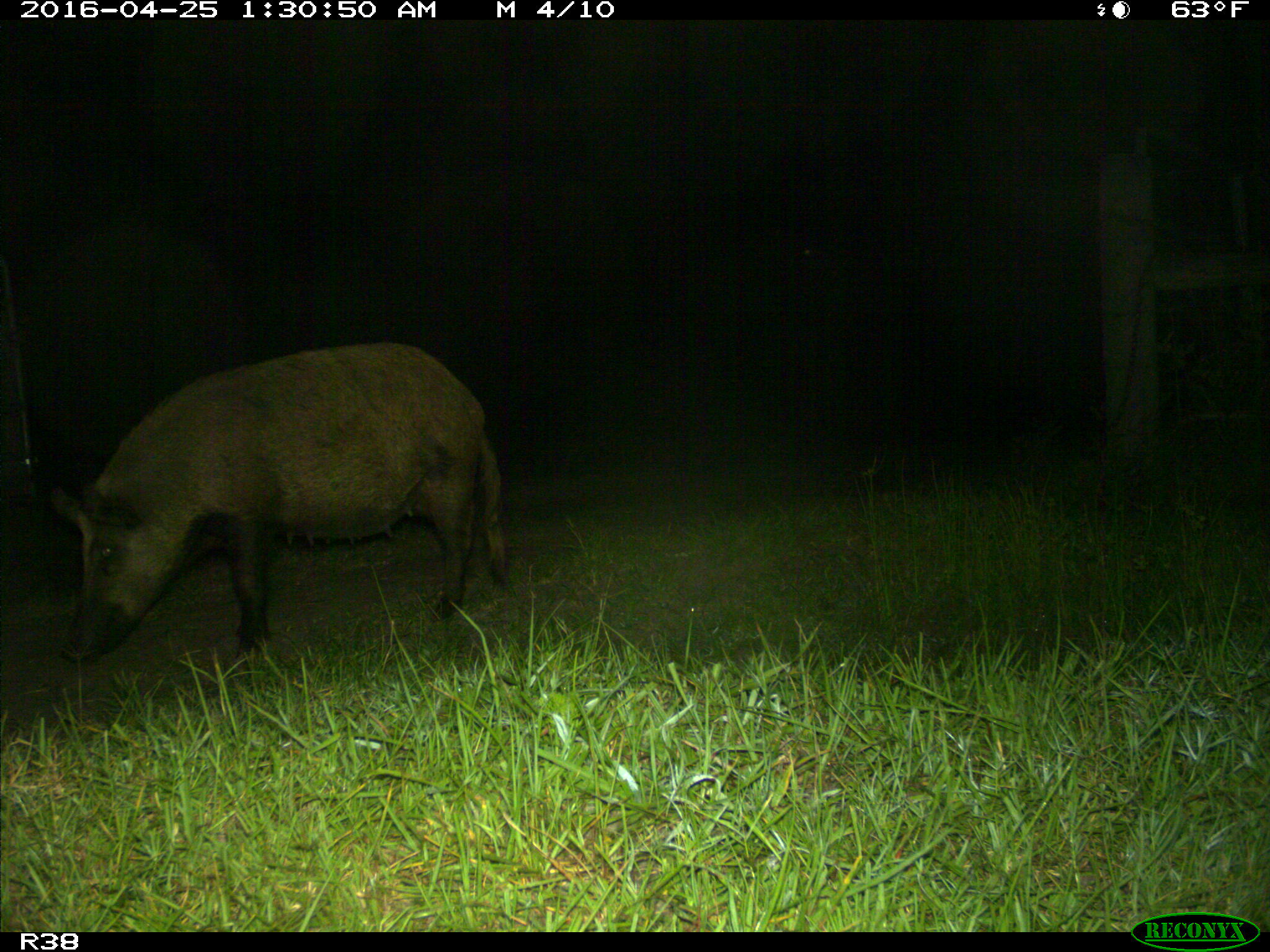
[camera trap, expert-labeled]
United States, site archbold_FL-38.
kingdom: Animalia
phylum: Chordata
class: Mammalia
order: Artiodactyla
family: Suidae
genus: Sus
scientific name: Sus scrofa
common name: wild boar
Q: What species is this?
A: Sus scrofa (wild boar).